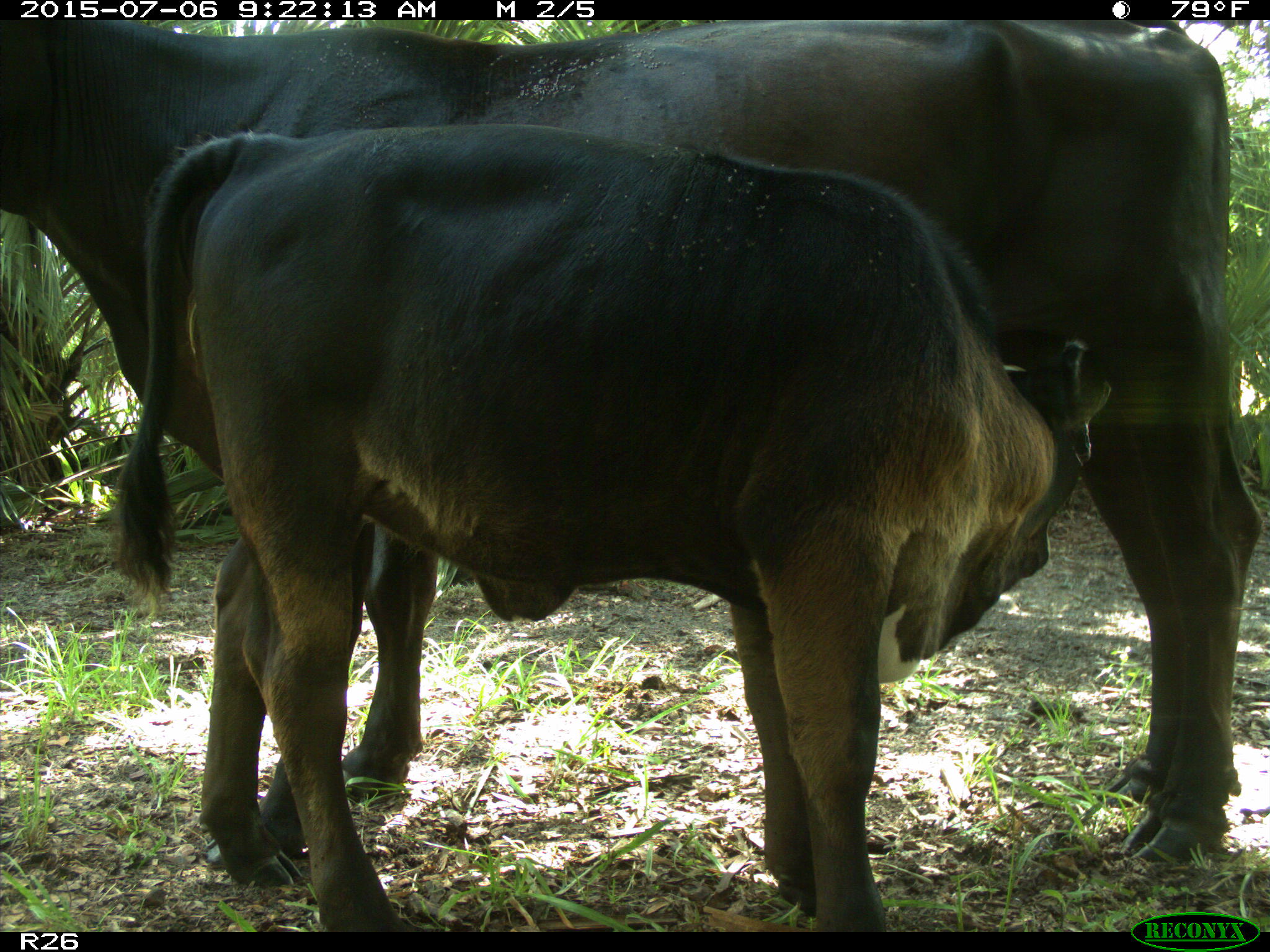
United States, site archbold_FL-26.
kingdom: Animalia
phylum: Chordata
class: Mammalia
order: Artiodactyla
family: Bovidae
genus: Bos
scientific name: Bos taurus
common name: domestic cow